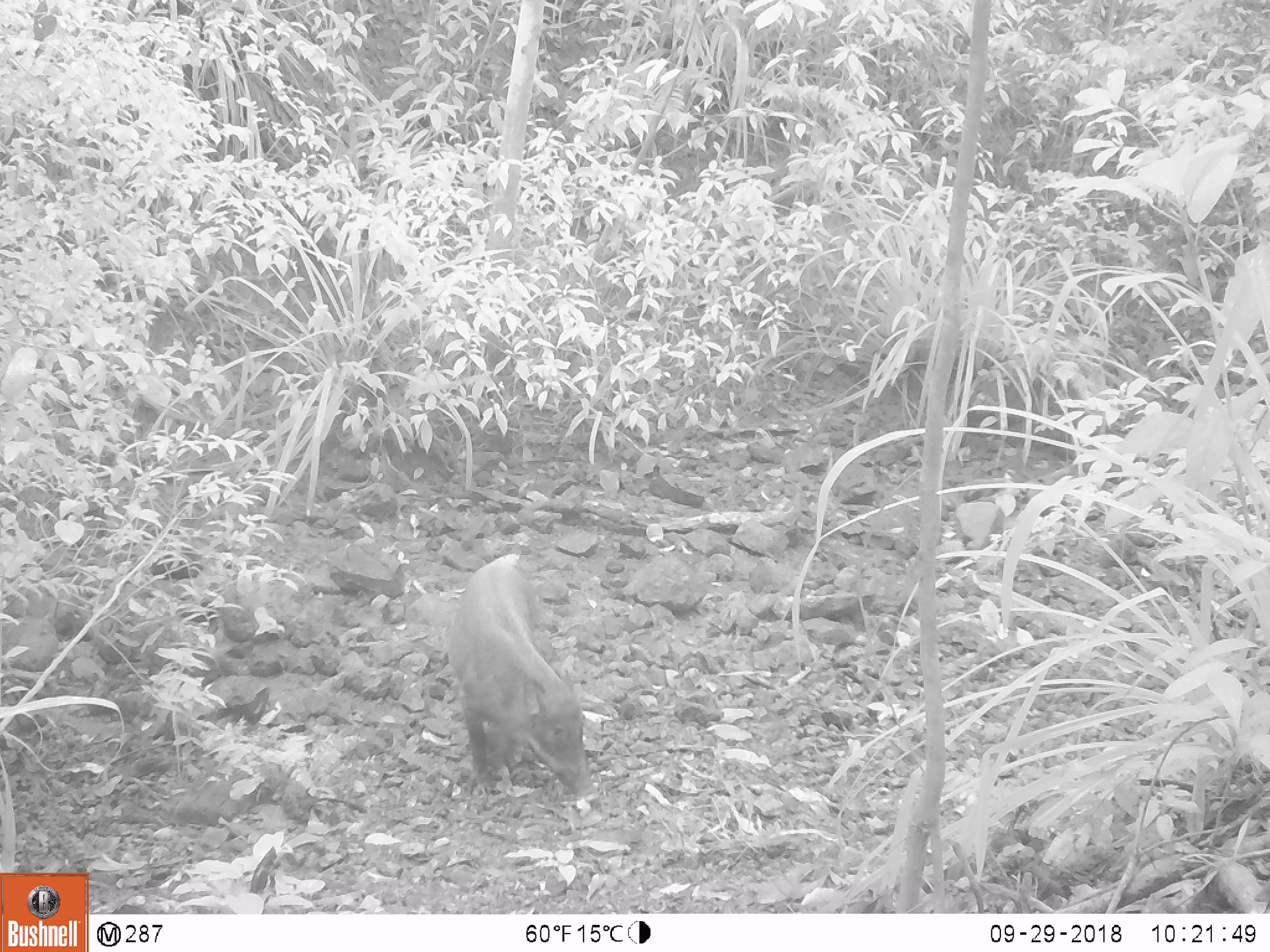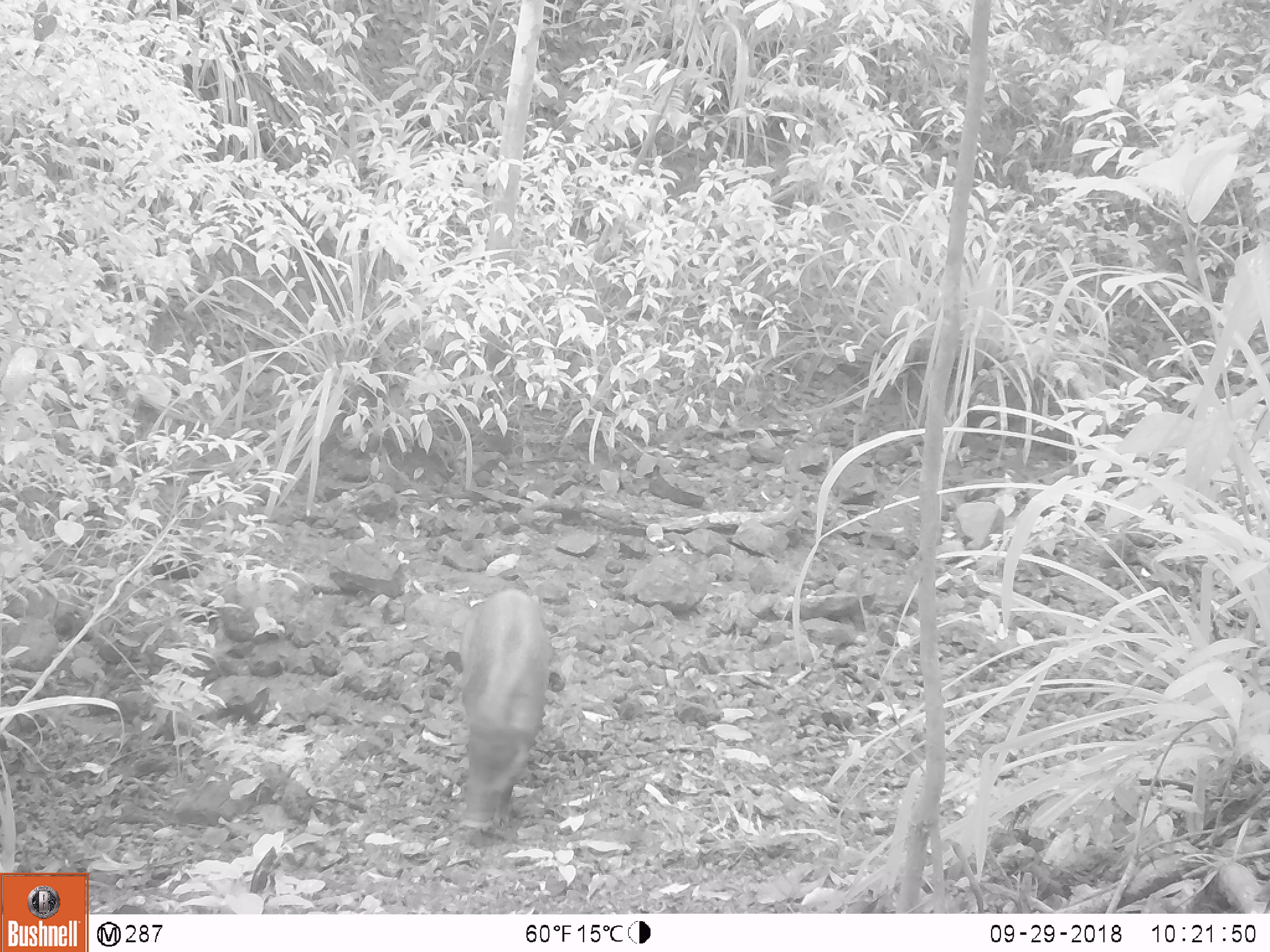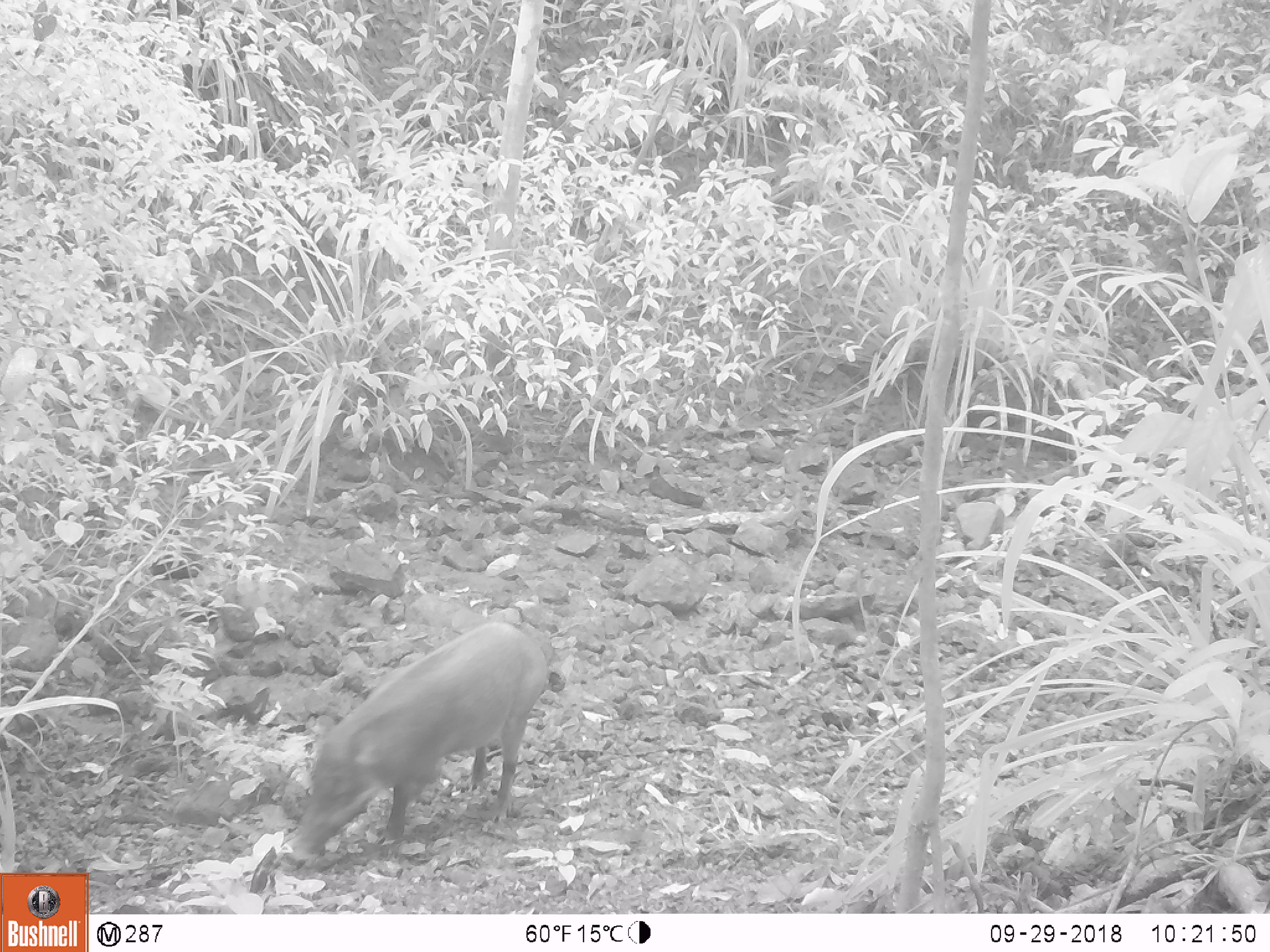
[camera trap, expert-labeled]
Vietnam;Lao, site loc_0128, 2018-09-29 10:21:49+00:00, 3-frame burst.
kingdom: Animalia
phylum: Chordata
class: Mammalia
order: Artiodactyla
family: Suidae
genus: Sus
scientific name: Sus scrofa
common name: eurasian wild pig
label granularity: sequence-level